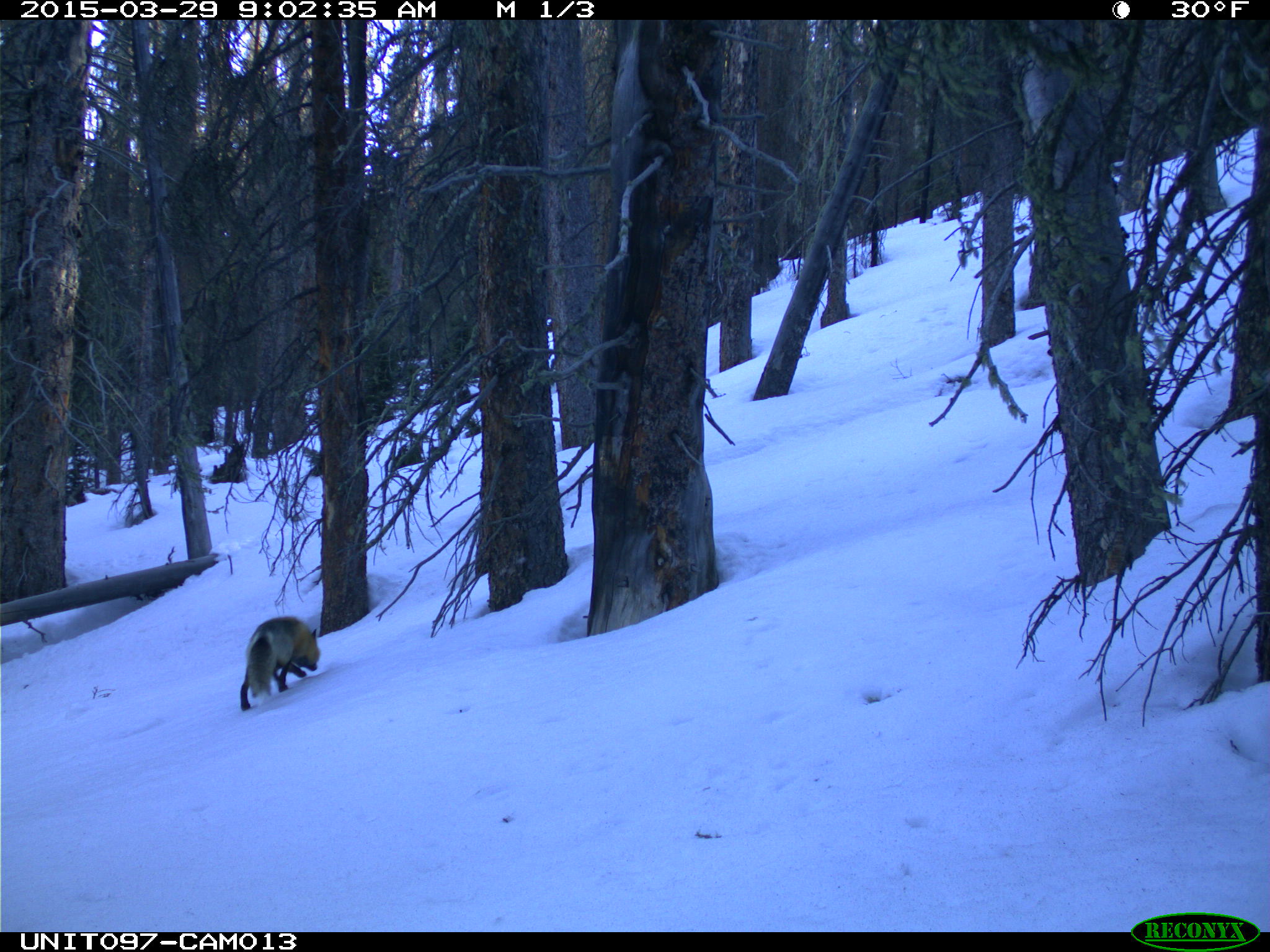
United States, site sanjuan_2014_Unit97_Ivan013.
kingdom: Animalia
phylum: Chordata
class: Mammalia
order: Carnivora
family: Canidae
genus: Vulpes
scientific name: Vulpes vulpes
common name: red fox